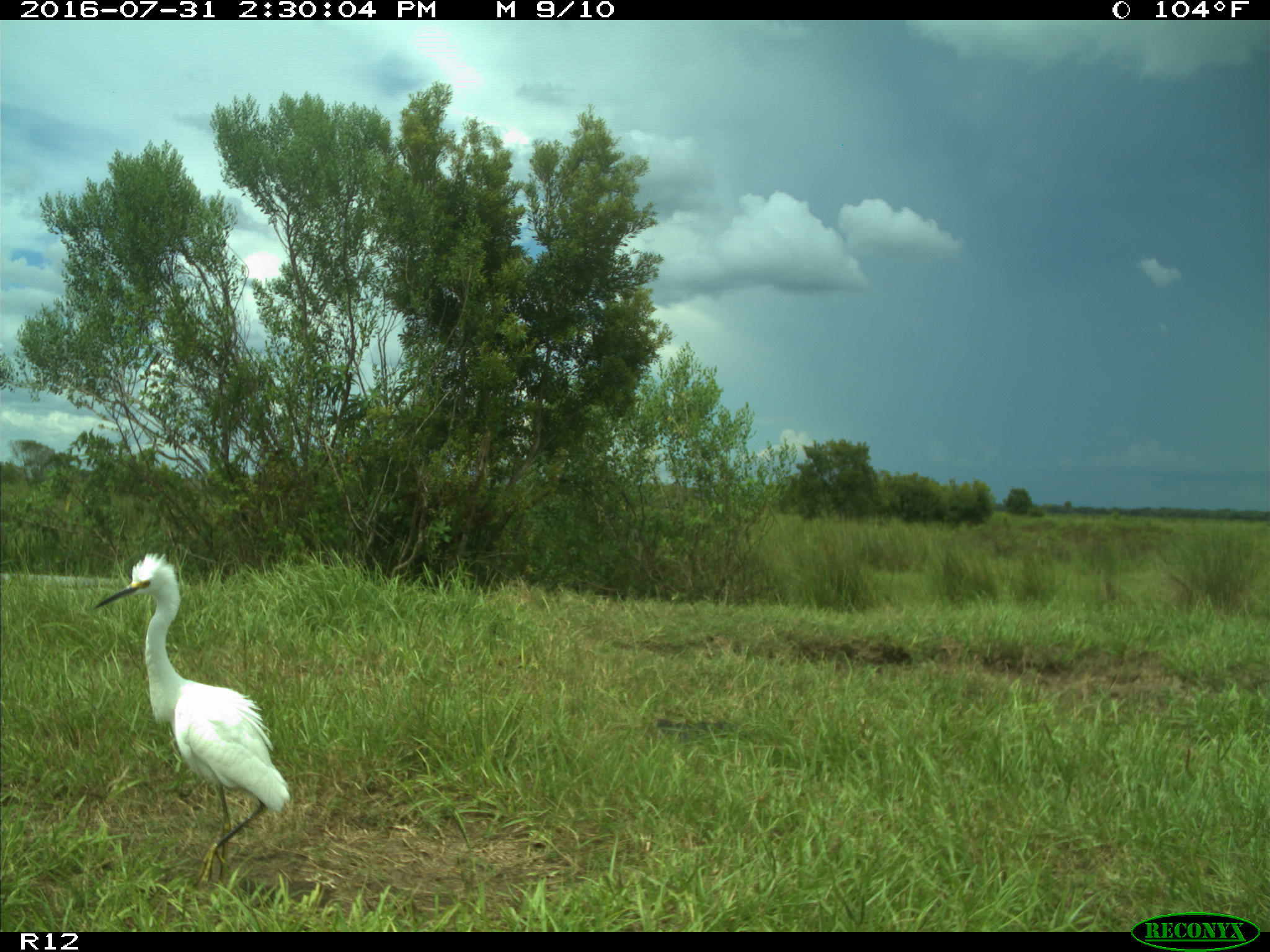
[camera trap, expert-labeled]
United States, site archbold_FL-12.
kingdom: Animalia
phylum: Chordata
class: Aves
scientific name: Aves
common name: birds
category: unidentified bird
Unidentified bird (birds) (Aves).